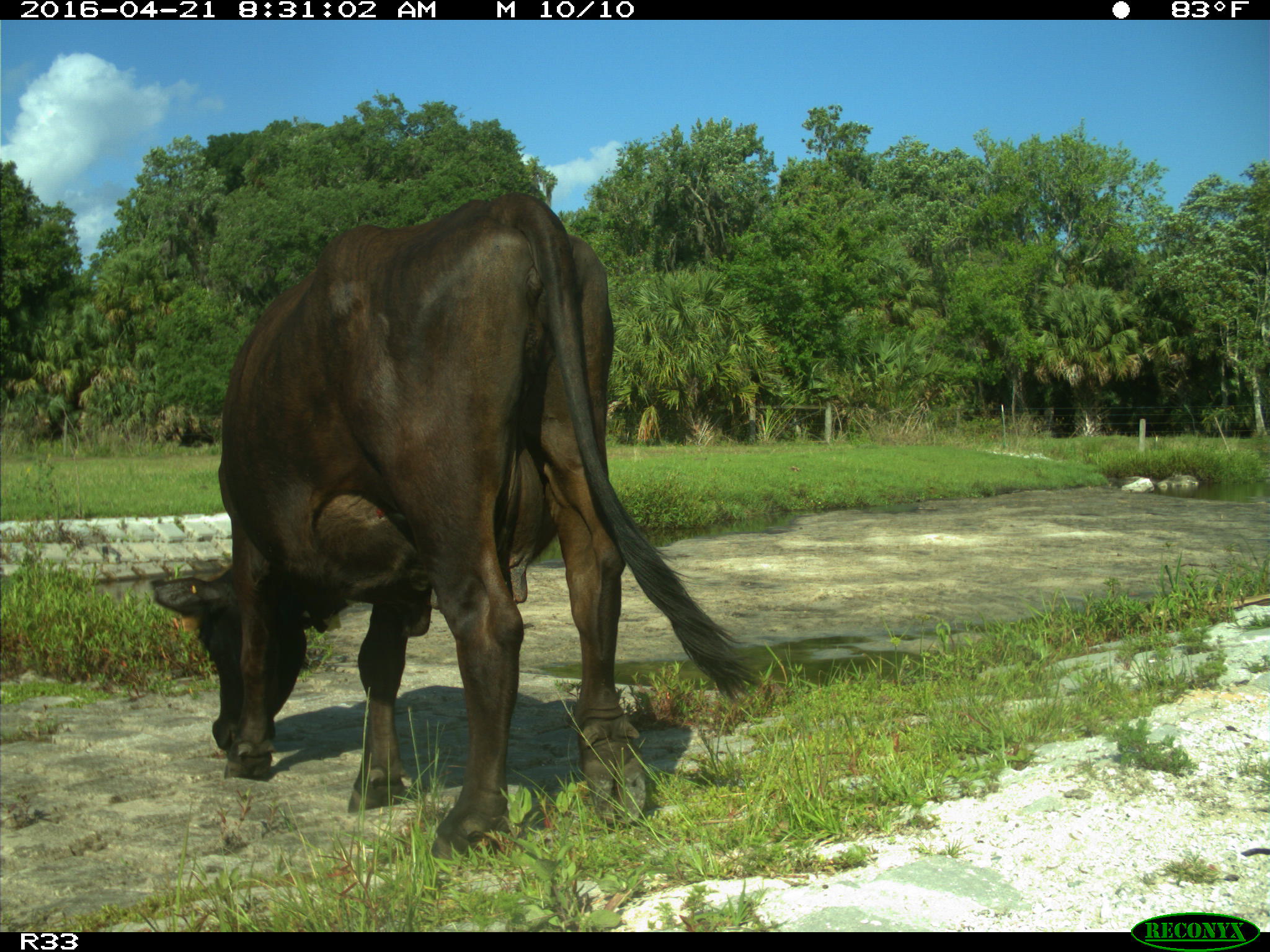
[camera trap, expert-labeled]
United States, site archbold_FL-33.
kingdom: Animalia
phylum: Chordata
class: Mammalia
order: Artiodactyla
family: Bovidae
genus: Bos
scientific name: Bos taurus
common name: domestic cow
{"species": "Bos taurus (domestic cow)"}